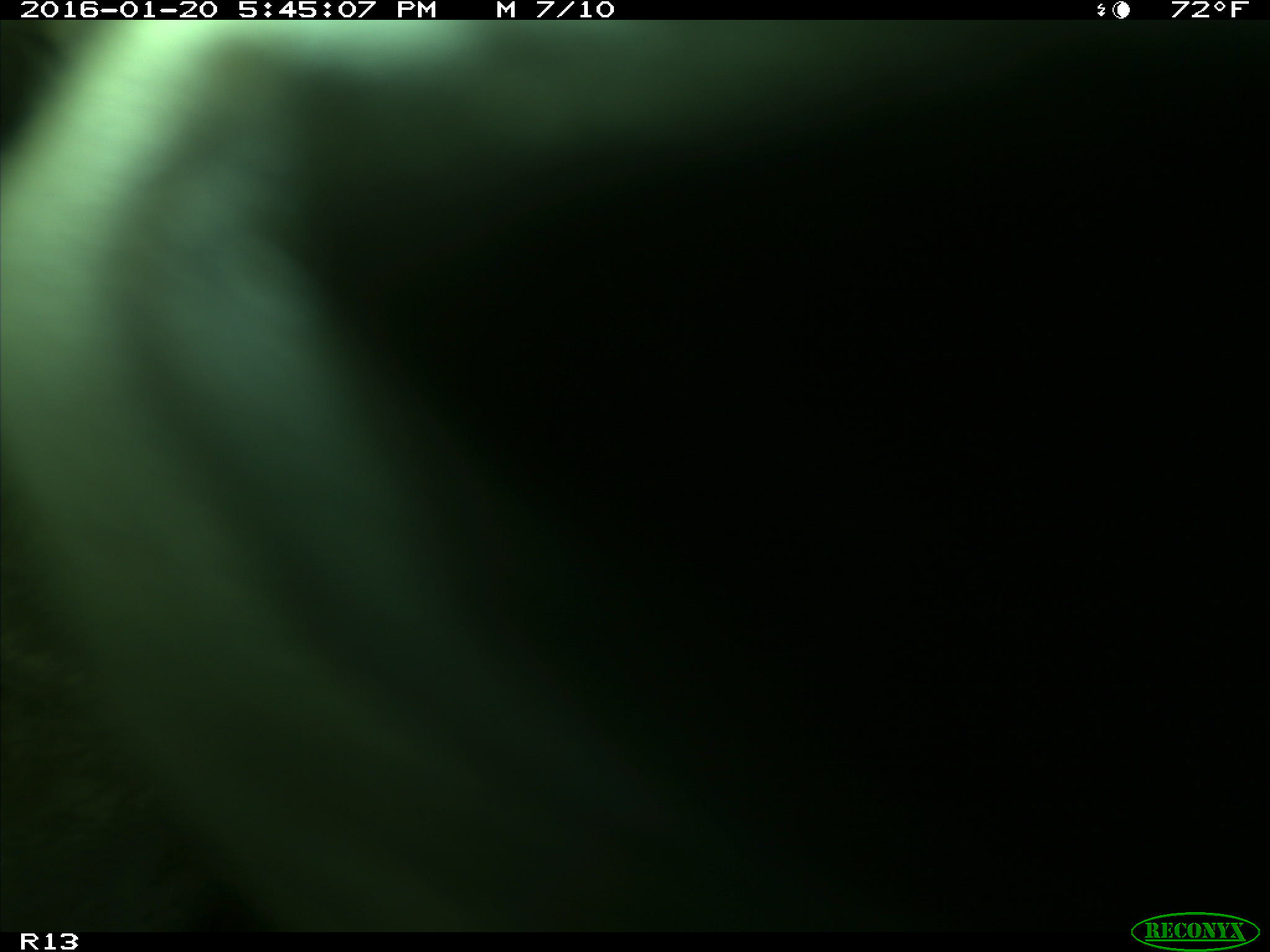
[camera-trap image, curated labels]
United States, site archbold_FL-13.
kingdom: Animalia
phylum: Chordata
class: Mammalia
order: Artiodactyla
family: Bovidae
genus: Bos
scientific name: Bos taurus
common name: domestic cow